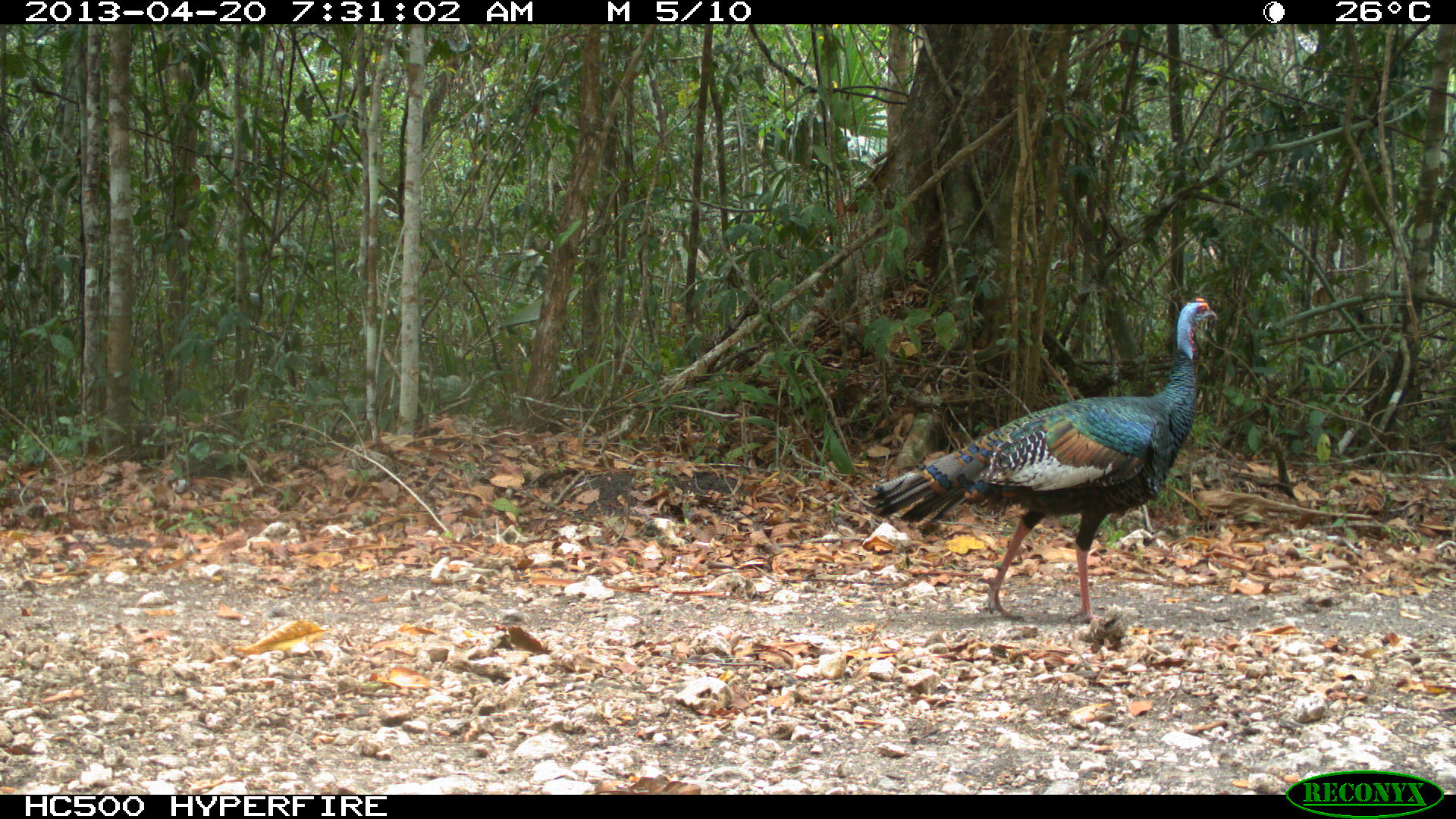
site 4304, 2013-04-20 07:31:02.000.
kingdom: Animalia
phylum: Chordata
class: Aves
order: Galliformes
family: Phasianidae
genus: Meleagris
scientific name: Meleagris ocellata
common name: ocellated turkey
Meleagris ocellata (ocellated turkey), count 1.